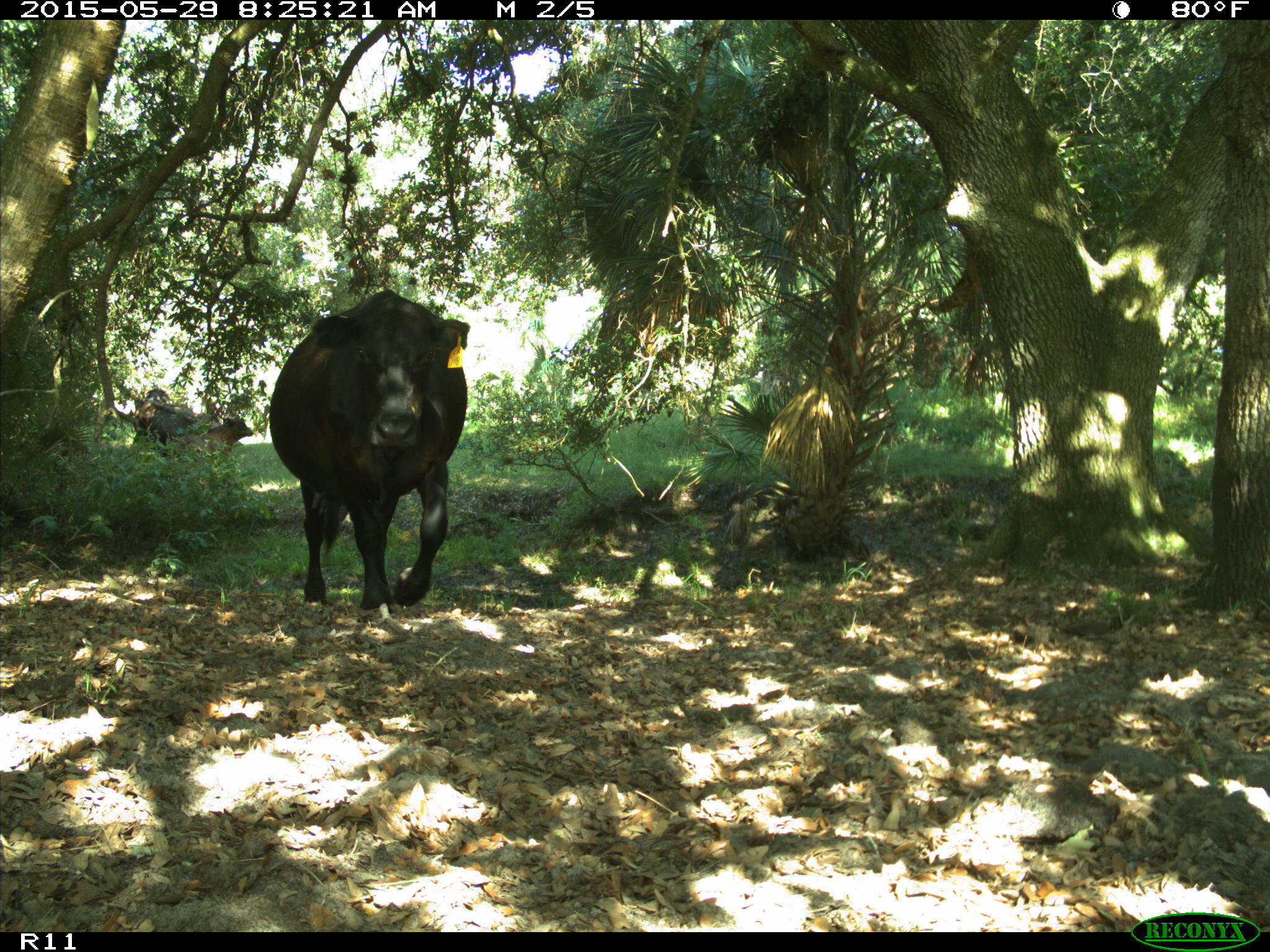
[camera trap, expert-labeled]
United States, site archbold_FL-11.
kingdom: Animalia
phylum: Chordata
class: Mammalia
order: Artiodactyla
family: Bovidae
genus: Bos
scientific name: Bos taurus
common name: domestic cow